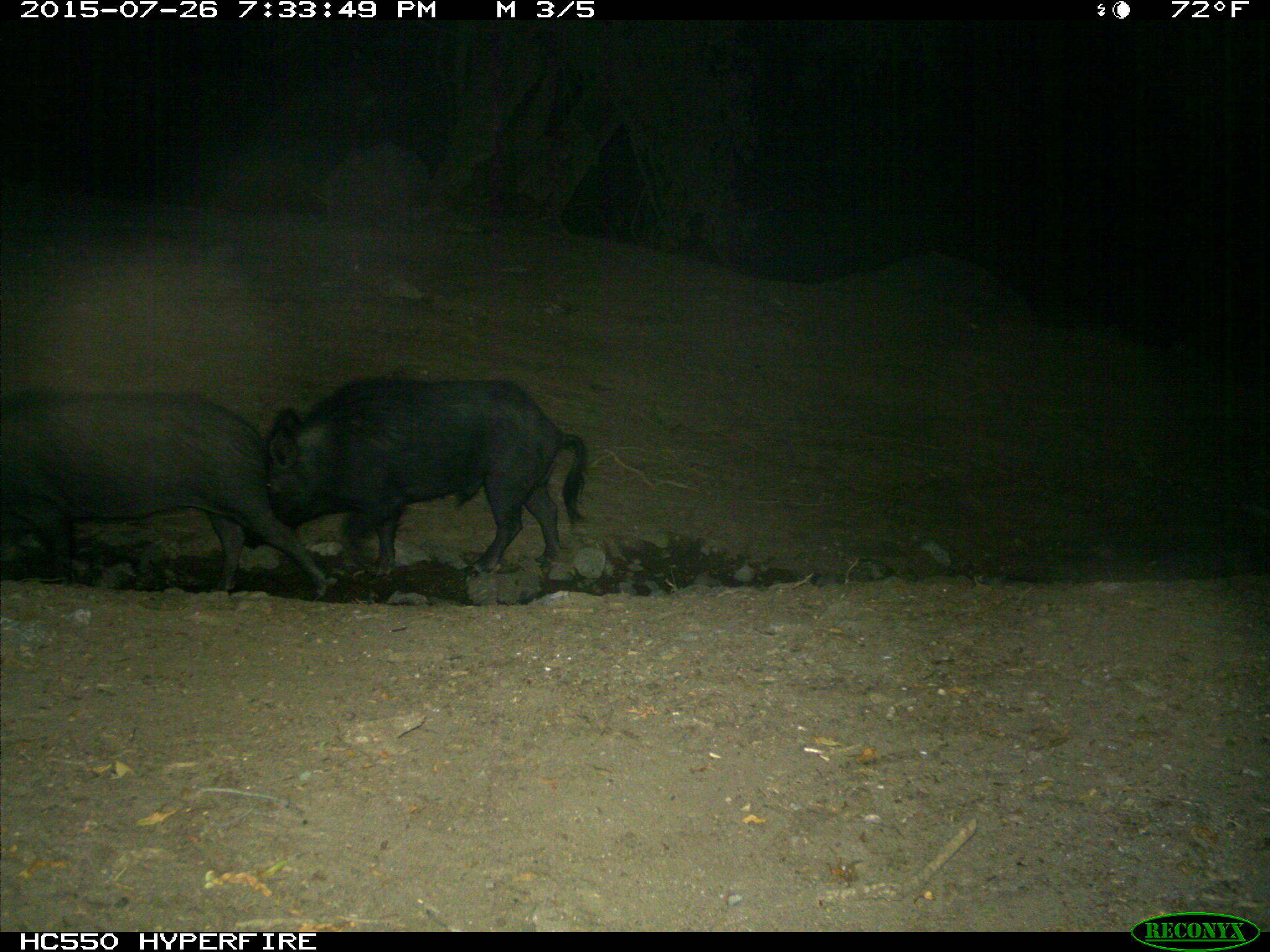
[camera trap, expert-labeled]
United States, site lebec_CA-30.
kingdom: Animalia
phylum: Chordata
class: Mammalia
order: Artiodactyla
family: Suidae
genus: Sus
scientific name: Sus scrofa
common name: wild boar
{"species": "Sus scrofa (wild boar)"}